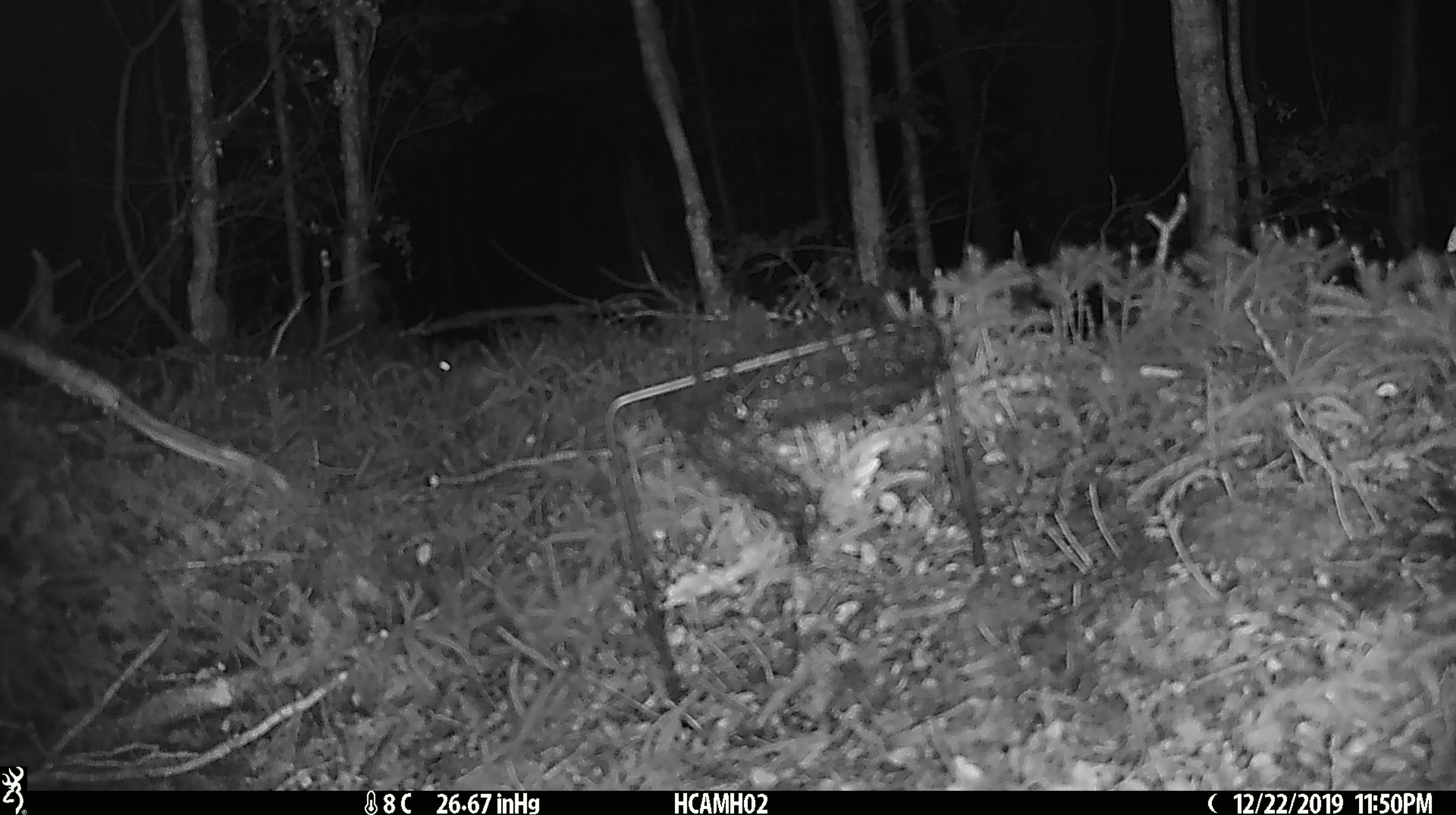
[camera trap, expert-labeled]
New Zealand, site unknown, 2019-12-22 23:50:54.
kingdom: Animalia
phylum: Chordata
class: Mammalia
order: Rodentia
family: Muridae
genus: Mus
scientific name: Mus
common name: mouse